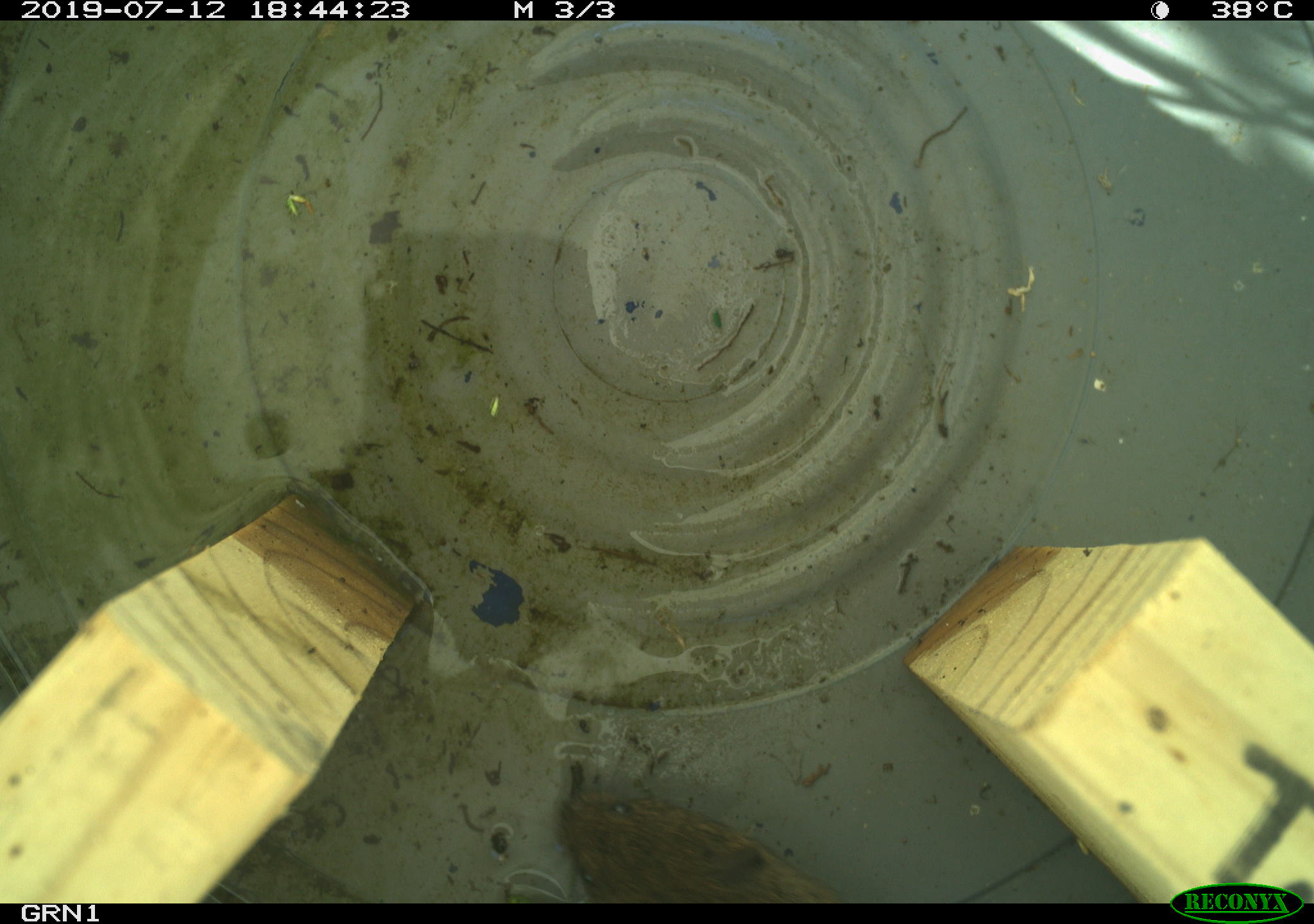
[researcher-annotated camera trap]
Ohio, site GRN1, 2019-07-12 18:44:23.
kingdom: Animalia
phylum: Chordata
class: Mammalia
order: Rodentia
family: Cricetidae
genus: Microtus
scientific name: Microtus pennsylvanicus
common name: meadow vole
Meadow vole (Microtus pennsylvanicus).